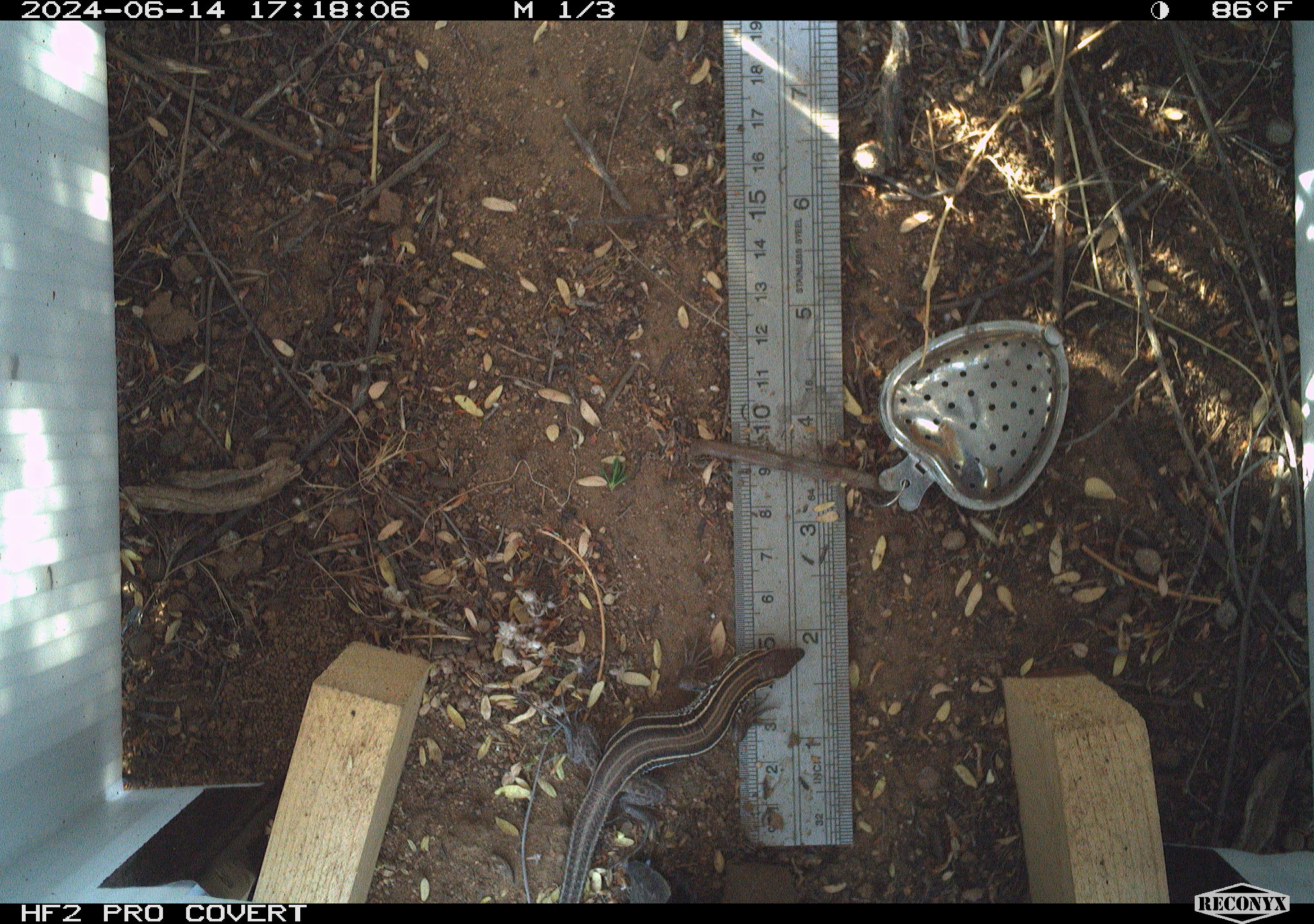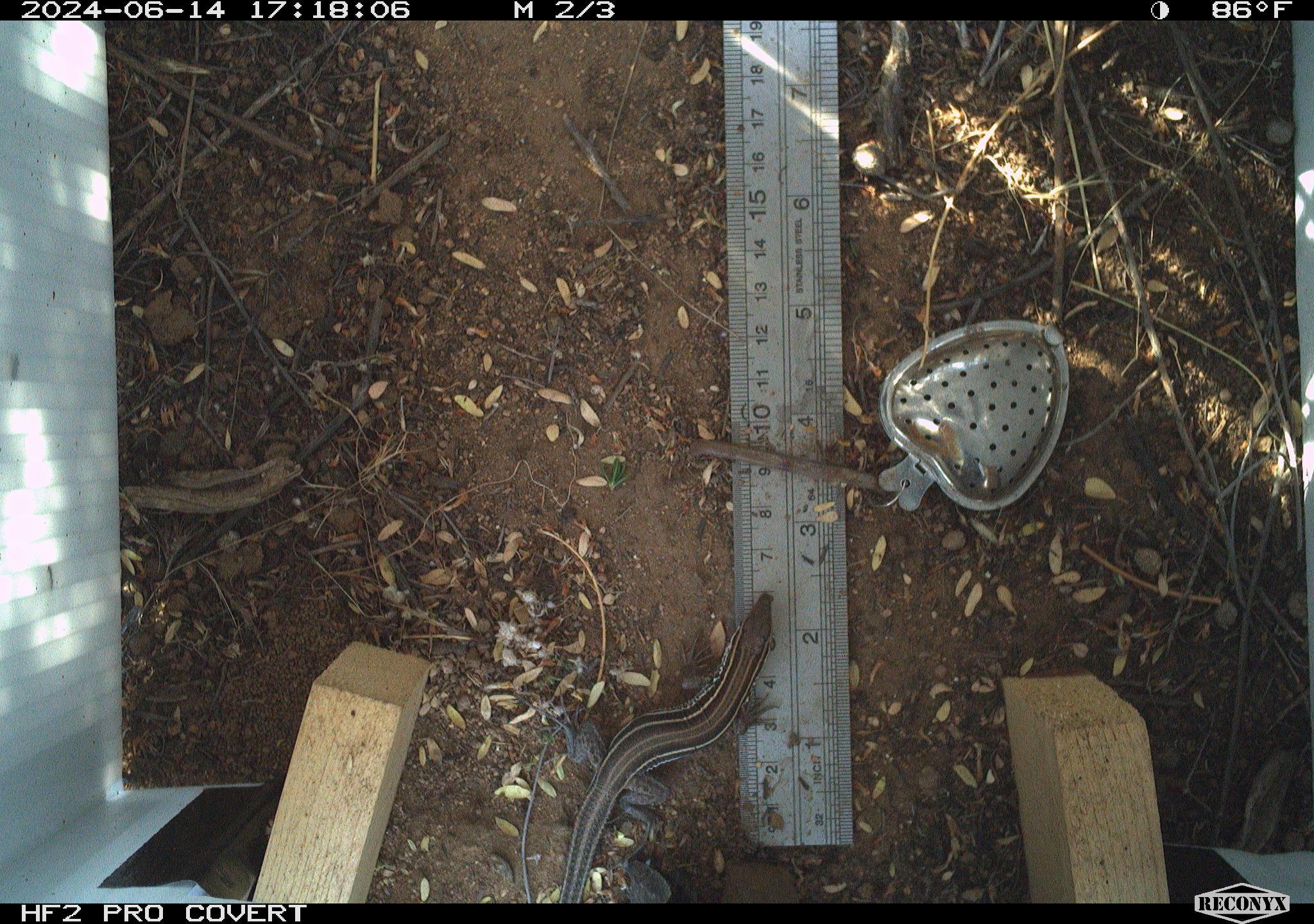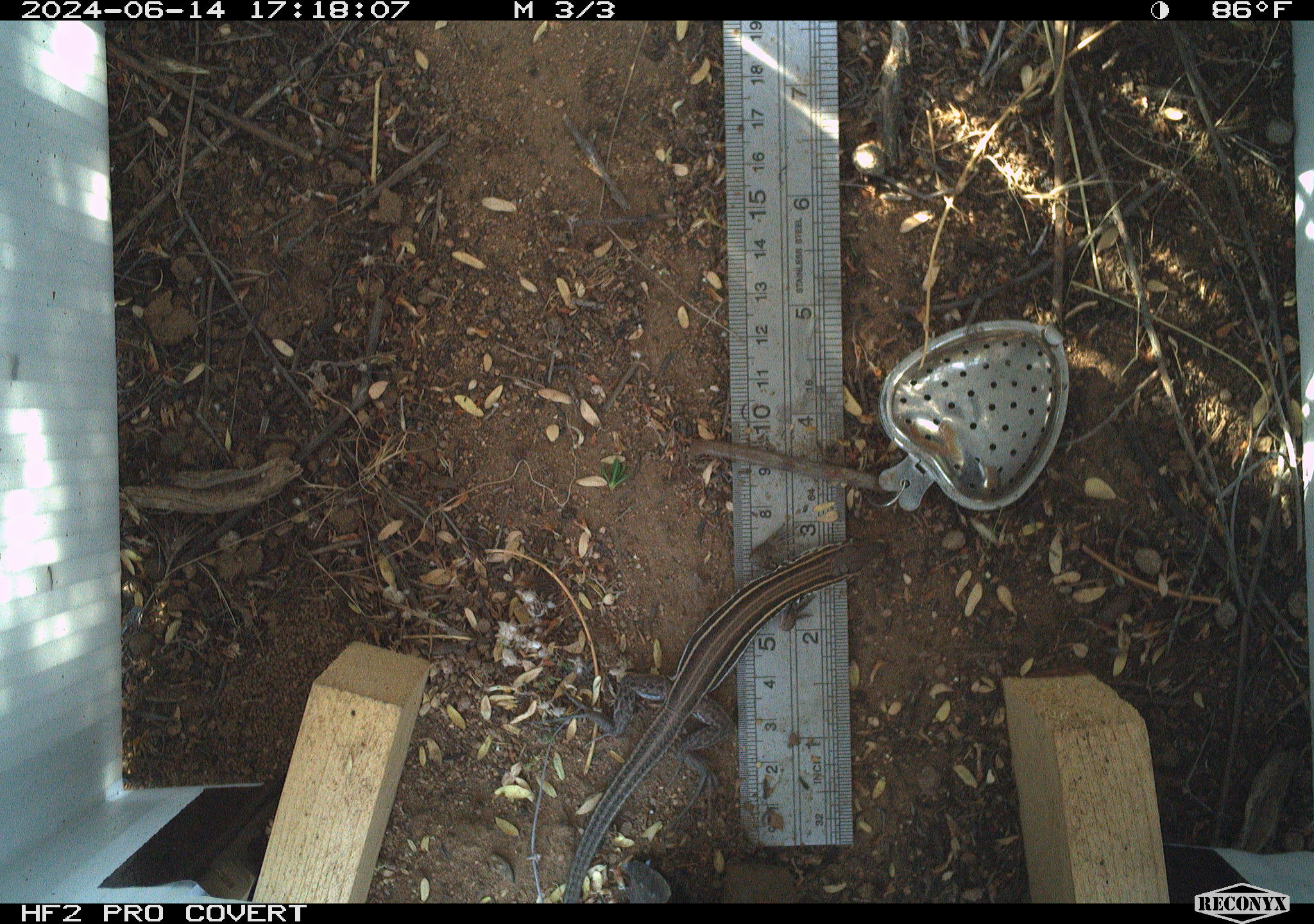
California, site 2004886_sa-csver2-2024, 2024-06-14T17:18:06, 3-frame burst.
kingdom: Animalia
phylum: Chordata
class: Reptilia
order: Squamata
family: Scincidae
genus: Plestiodon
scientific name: Plestiodon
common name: blue-tailed skinks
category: plestiodon species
Plestiodon species (blue-tailed skinks) (Plestiodon).